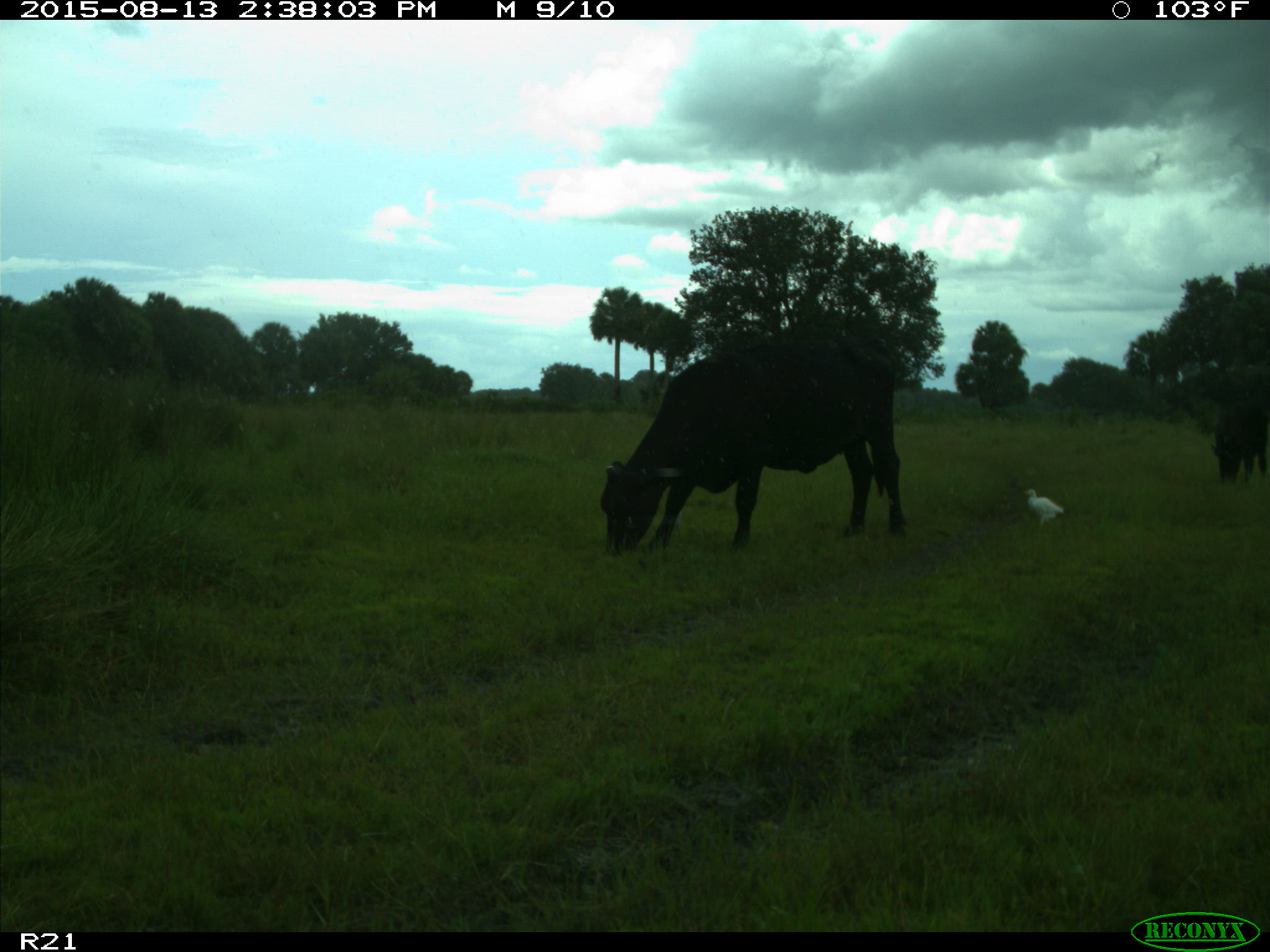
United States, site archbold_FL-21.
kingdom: Animalia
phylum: Chordata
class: Mammalia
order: Artiodactyla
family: Bovidae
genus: Bos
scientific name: Bos taurus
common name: domestic cow